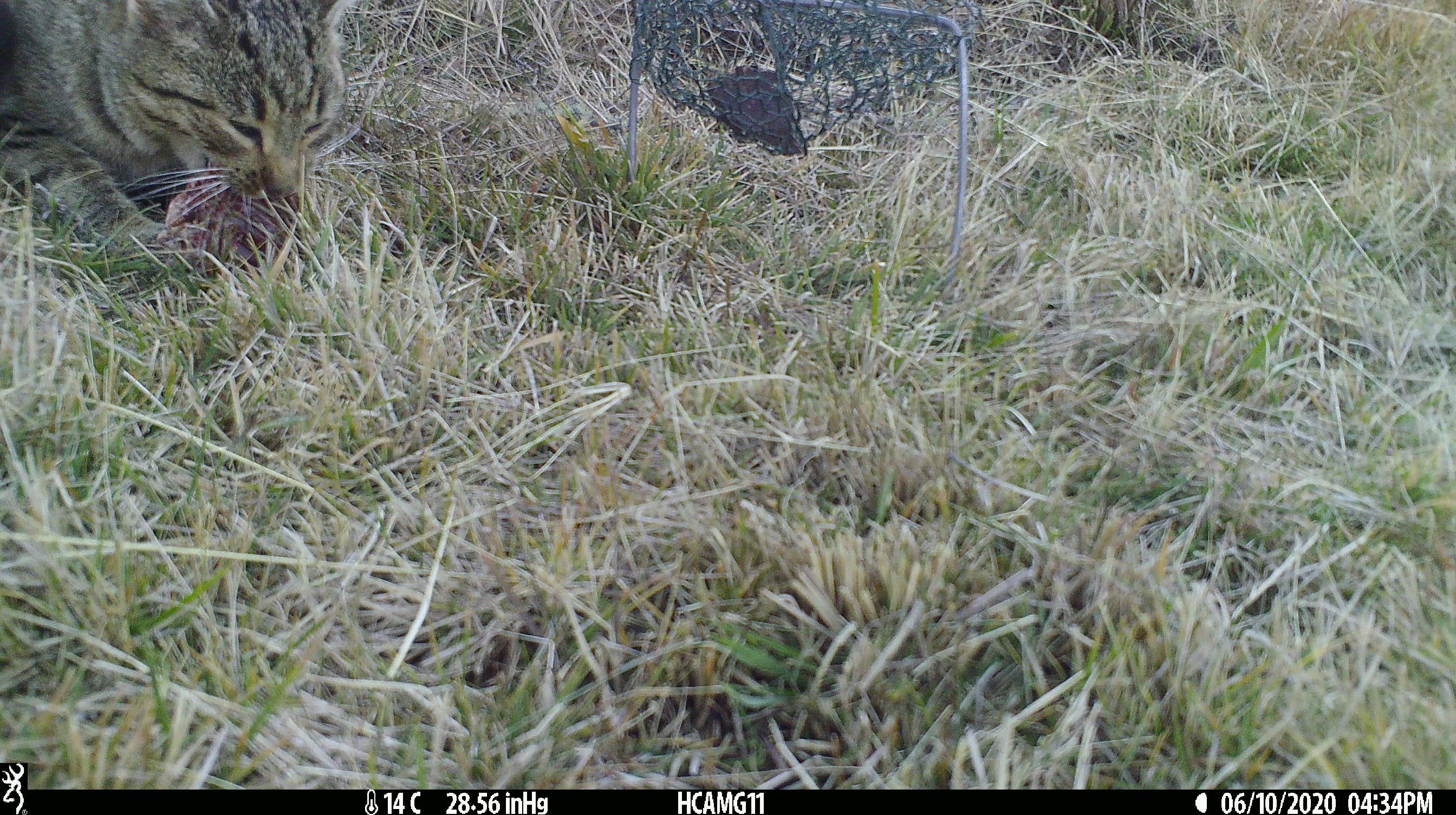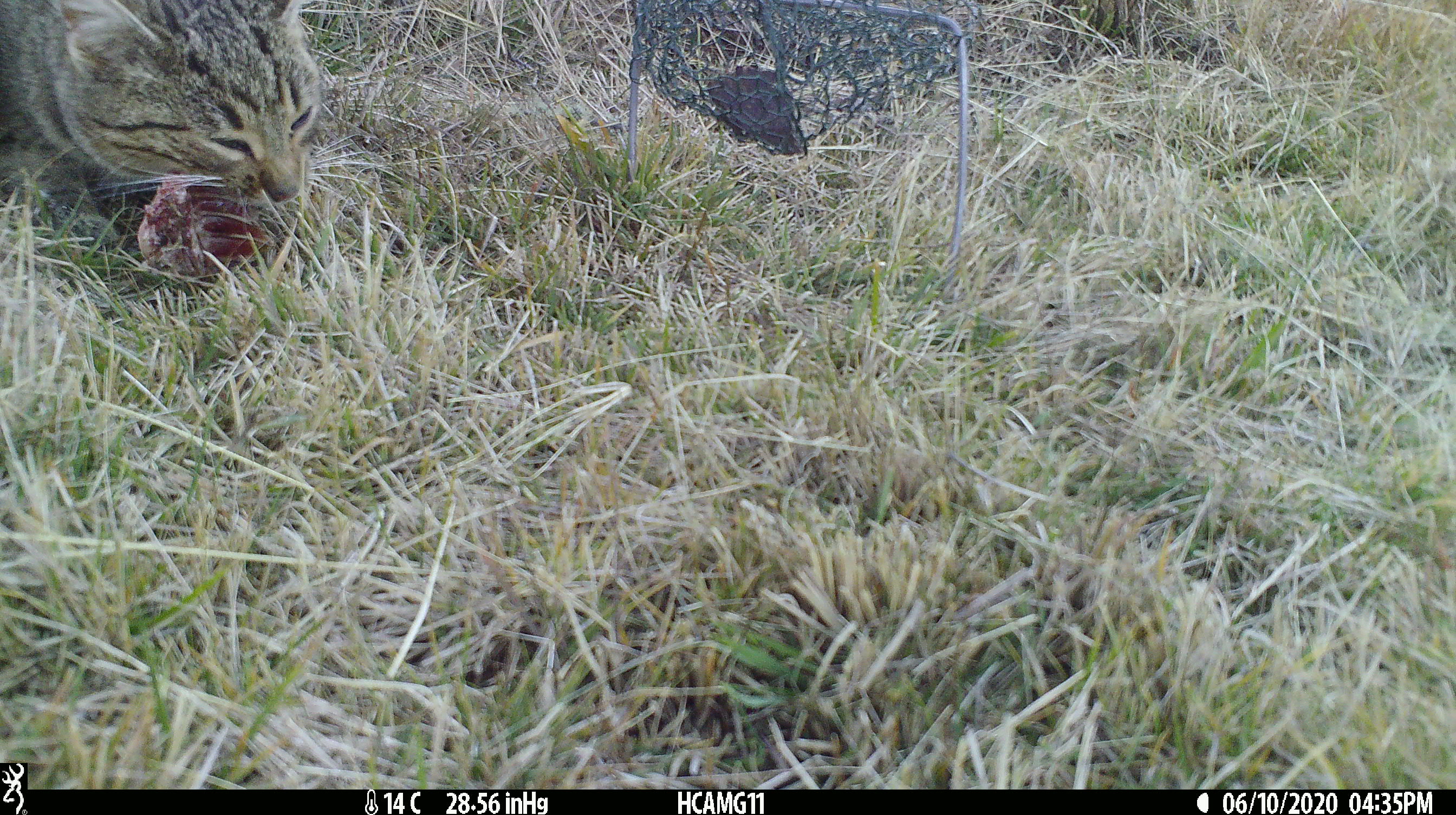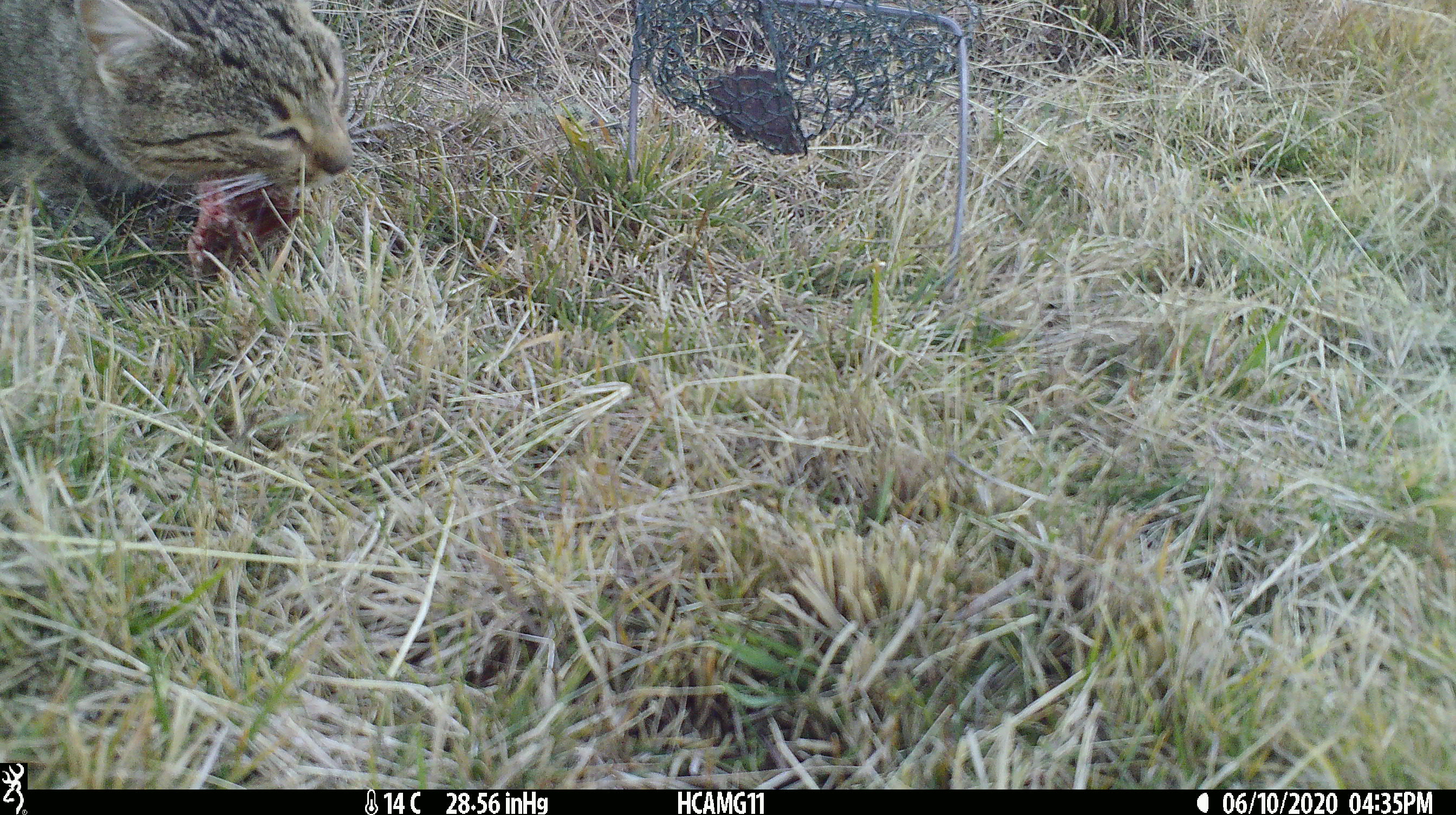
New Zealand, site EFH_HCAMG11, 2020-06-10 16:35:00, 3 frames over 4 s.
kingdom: Animalia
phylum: Chordata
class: Mammalia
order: Carnivora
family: Felidae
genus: Felis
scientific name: Felis catus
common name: domestic cat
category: cat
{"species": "cat (domestic cat) (Felis catus)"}